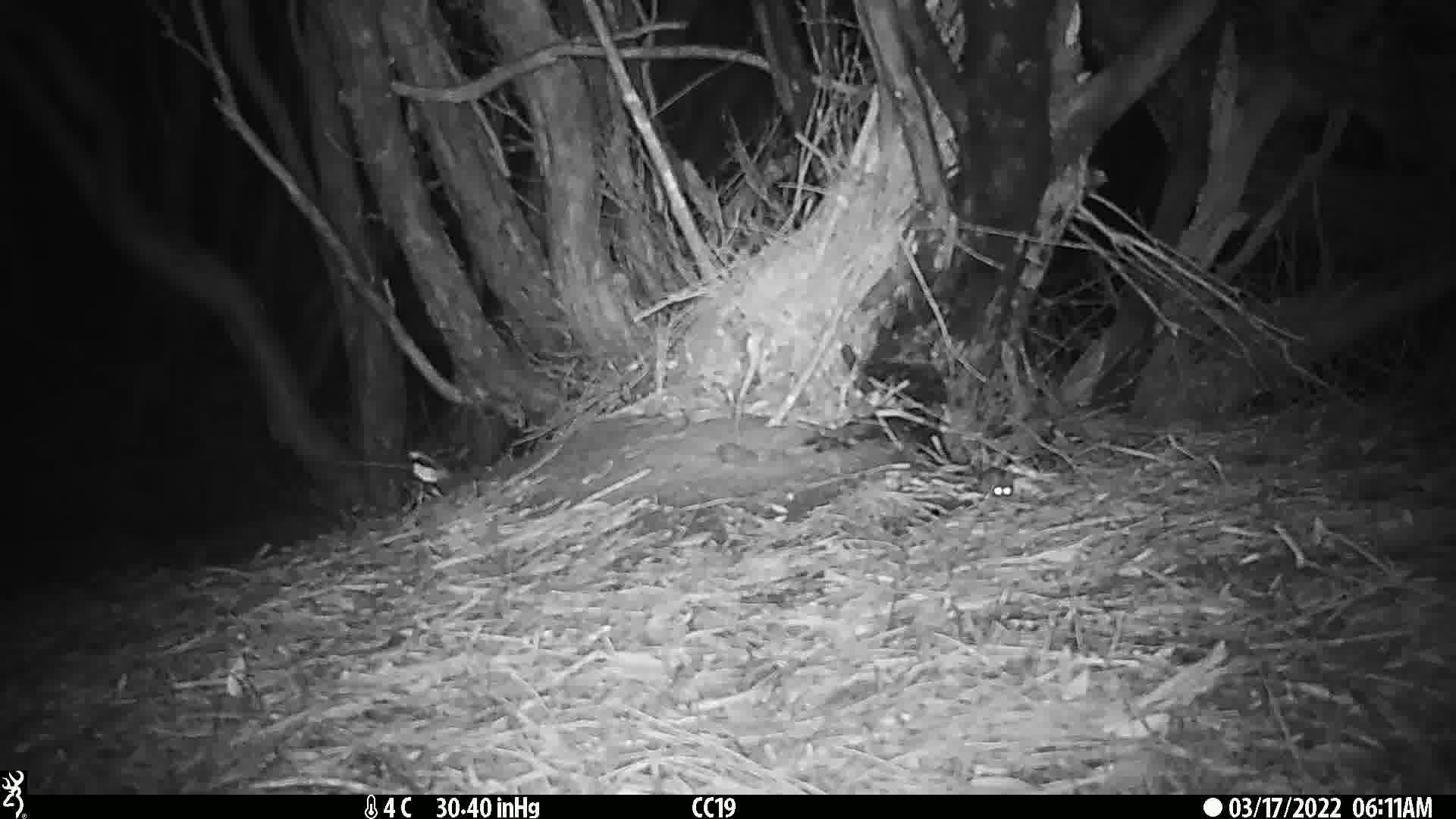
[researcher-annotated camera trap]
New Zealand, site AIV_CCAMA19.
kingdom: Animalia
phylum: Chordata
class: Mammalia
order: Rodentia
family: Muridae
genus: Mus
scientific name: Mus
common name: mouse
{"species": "mouse (Mus)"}